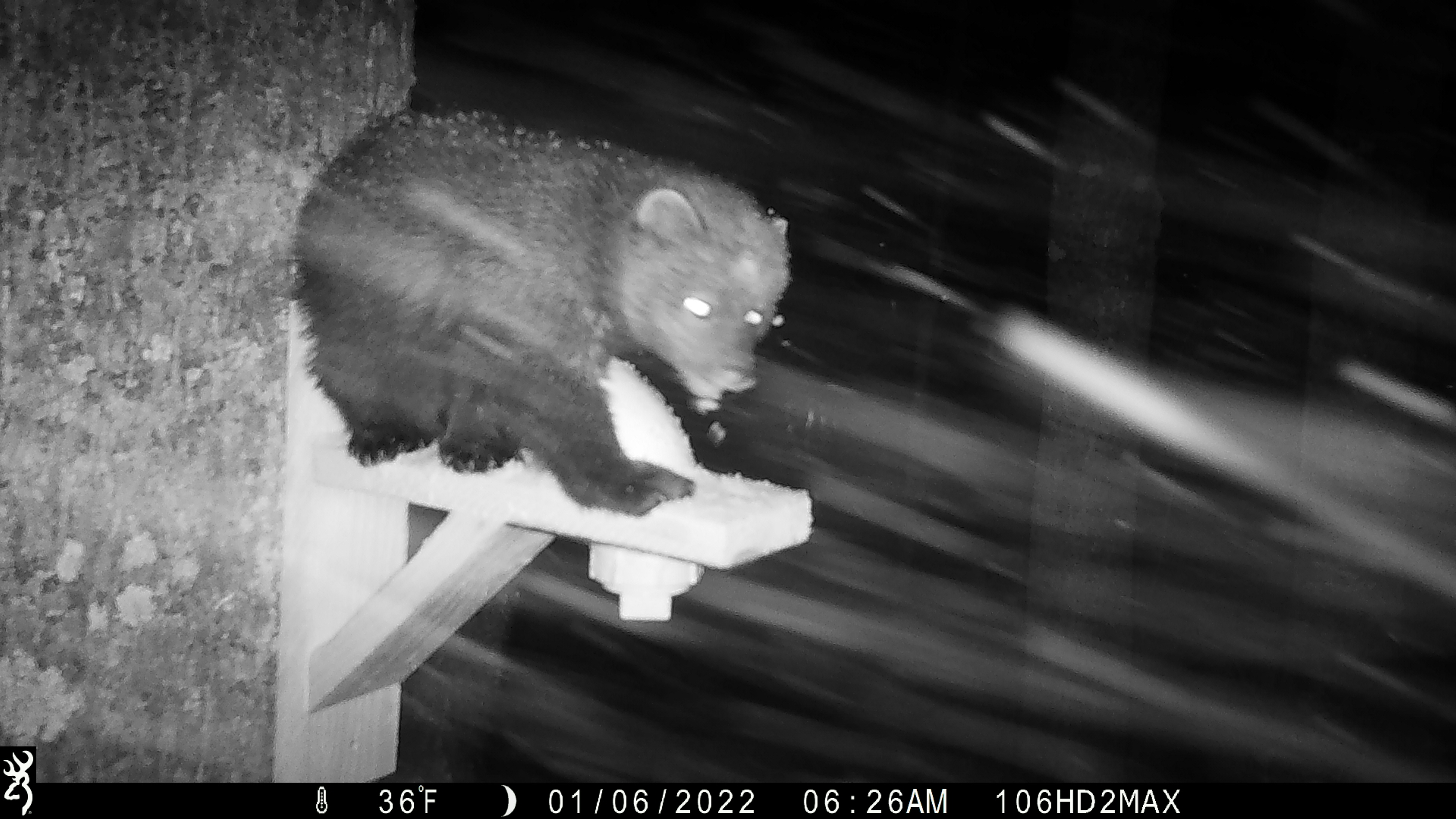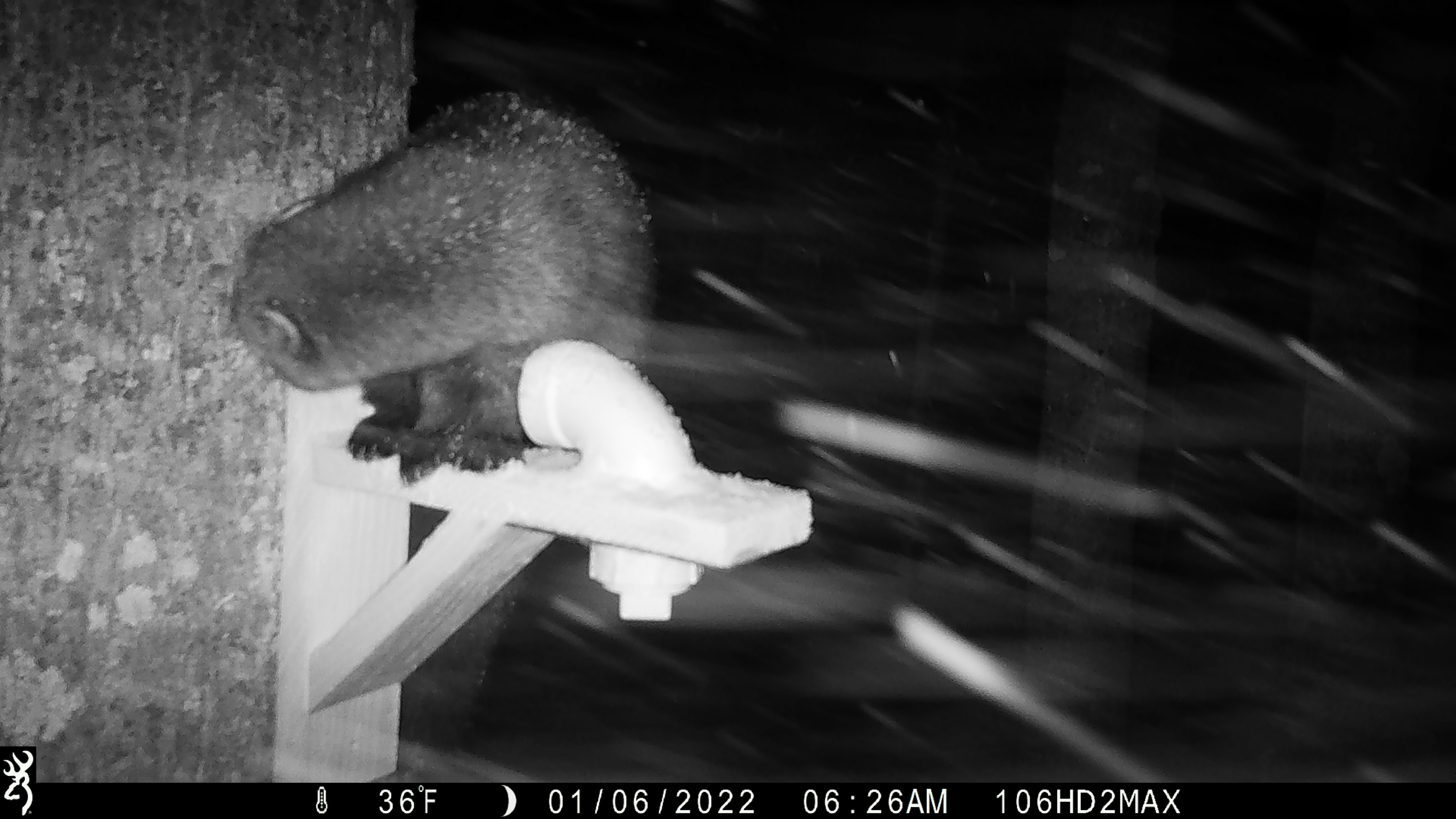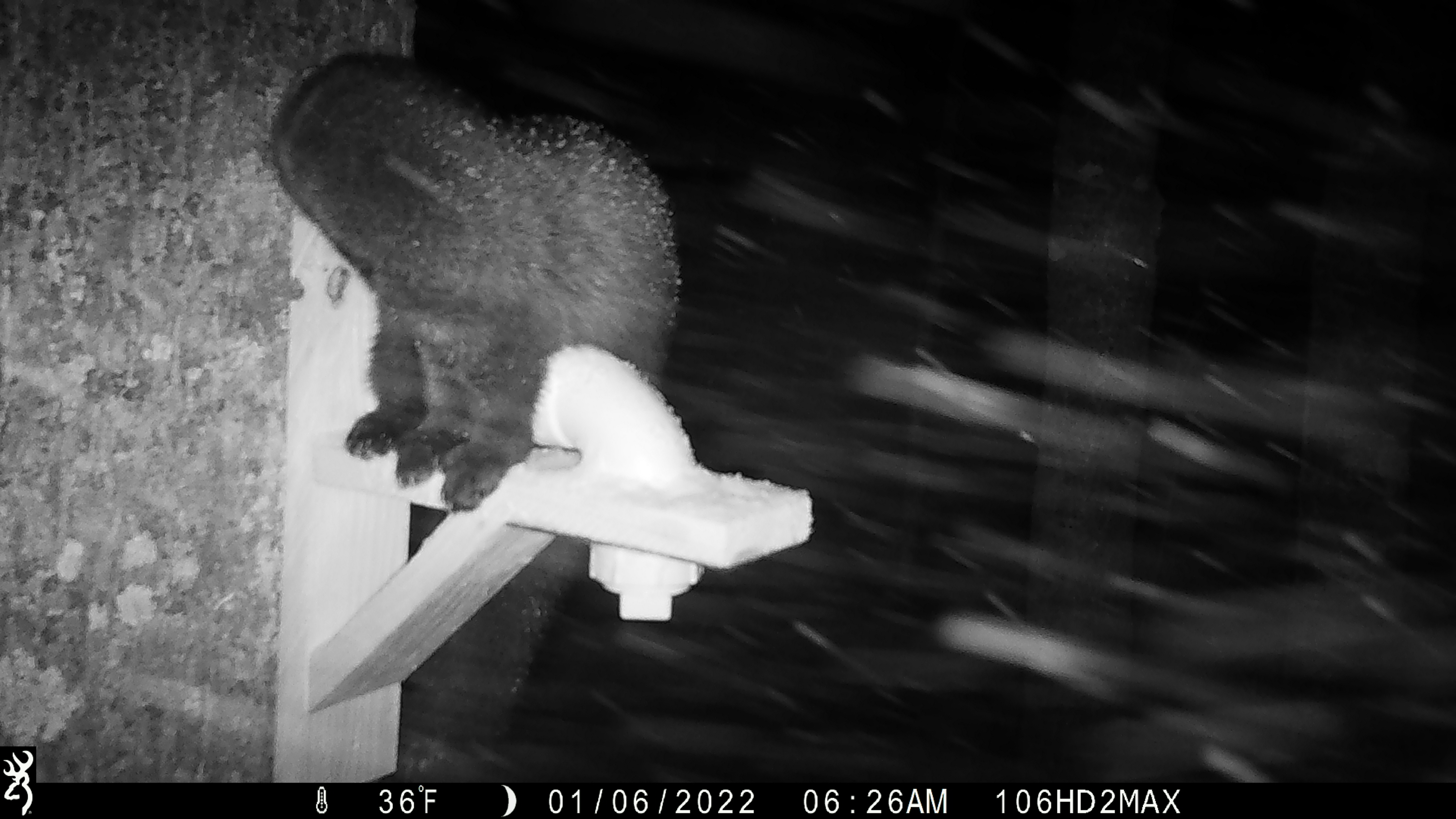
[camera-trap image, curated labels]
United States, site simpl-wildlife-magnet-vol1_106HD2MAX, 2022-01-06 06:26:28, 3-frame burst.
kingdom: Animalia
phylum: Chordata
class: Mammalia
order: Carnivora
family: Mustelidae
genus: Pekania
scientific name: Pekania pennanti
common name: fisher